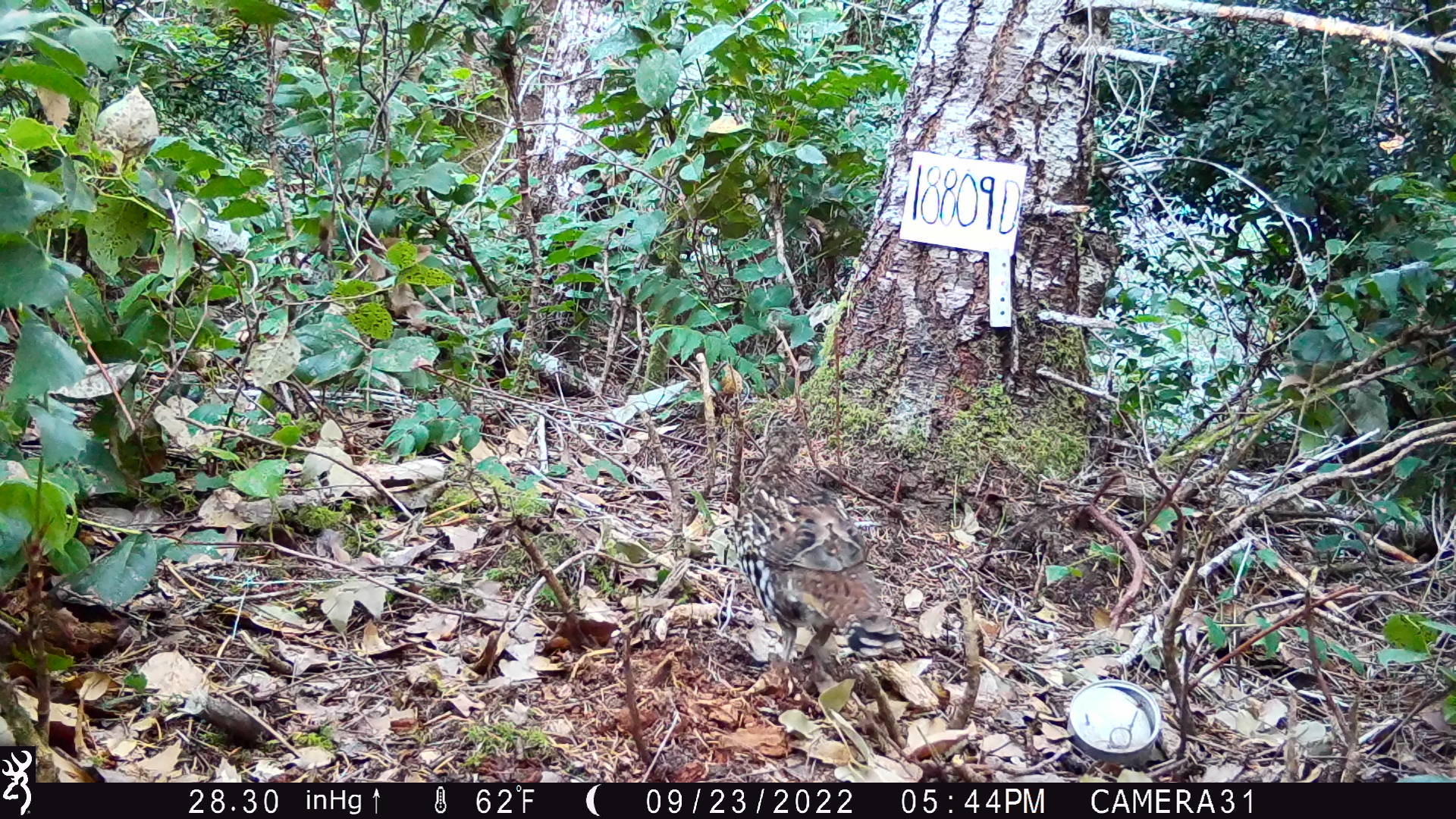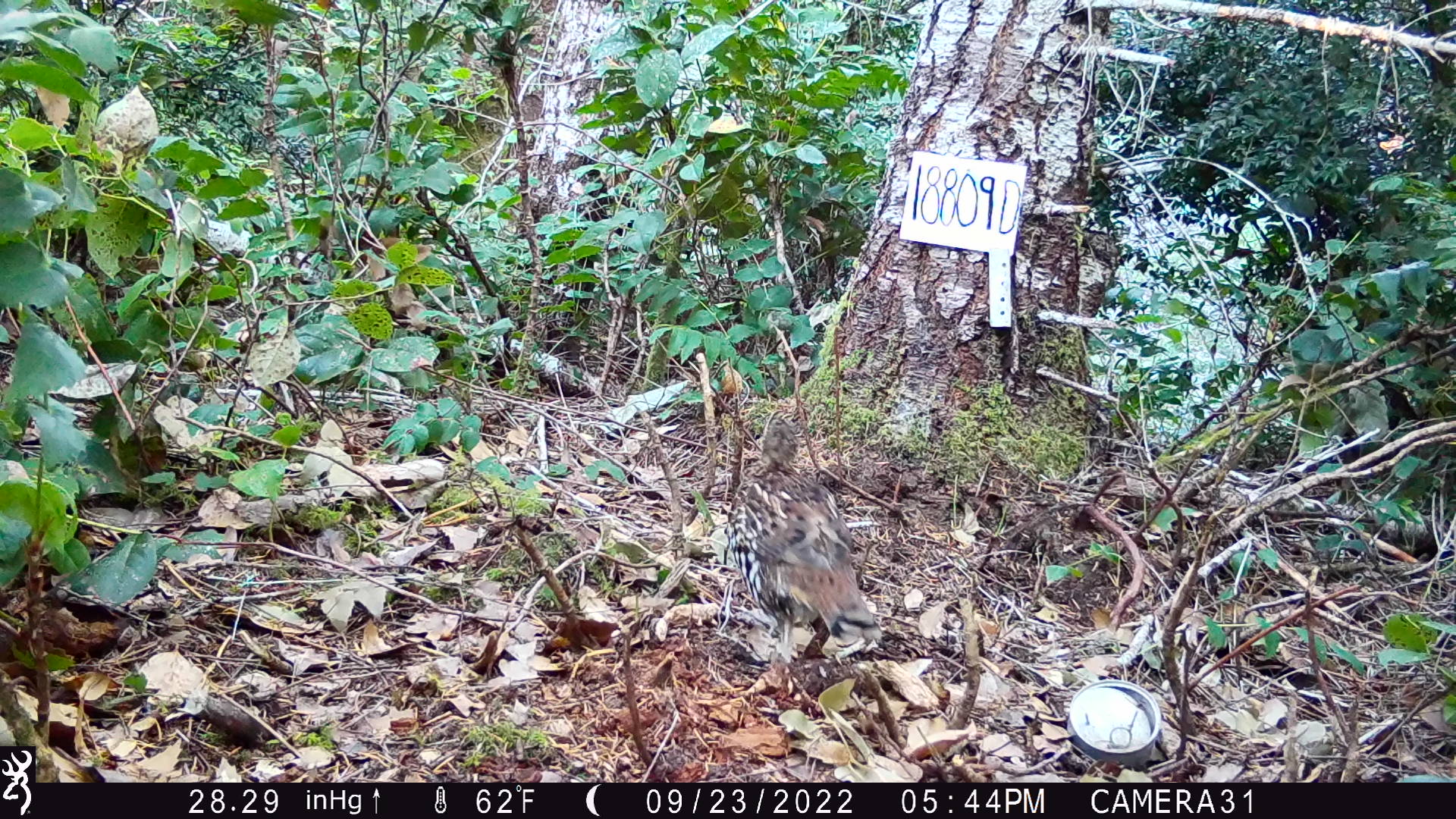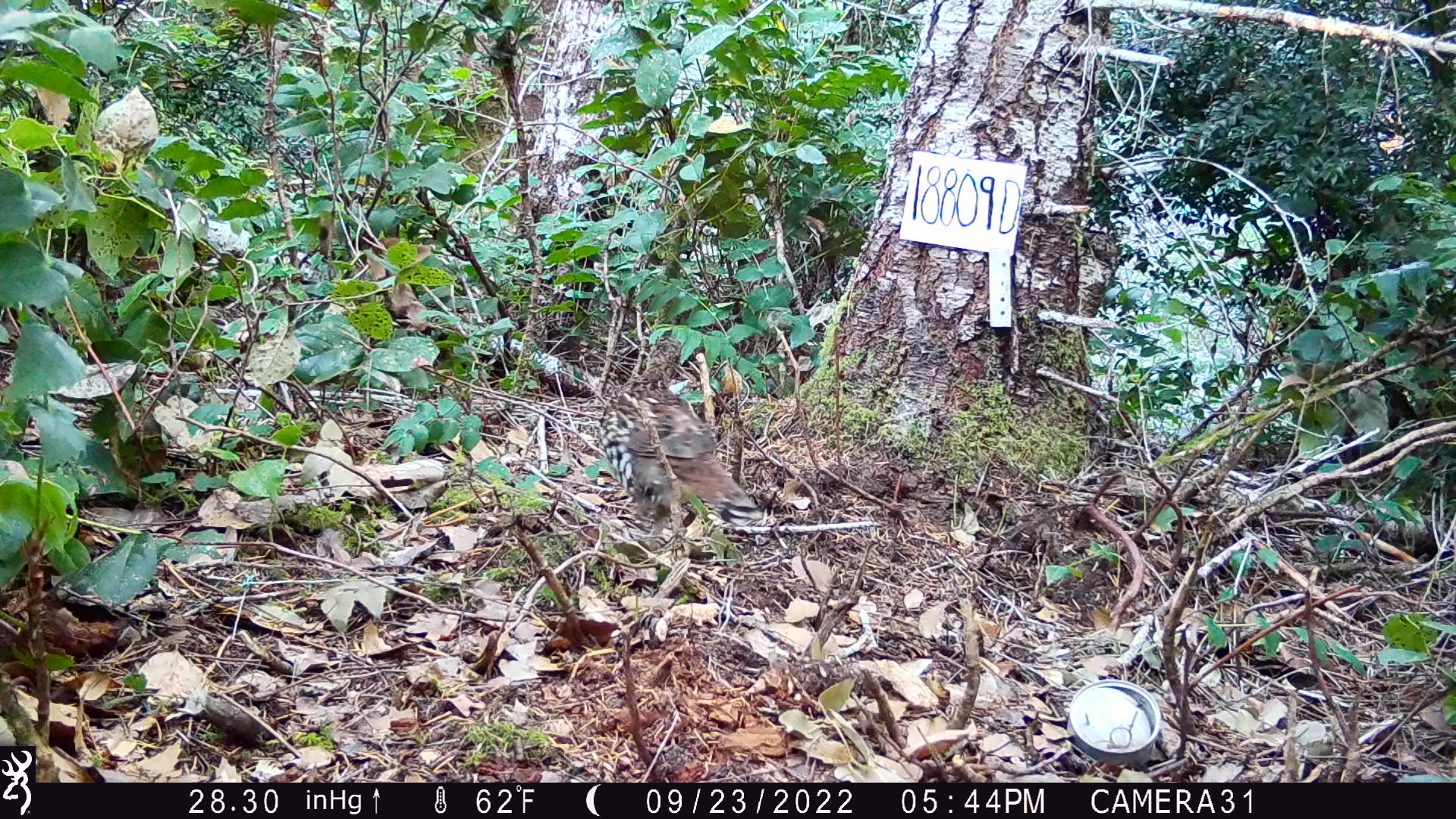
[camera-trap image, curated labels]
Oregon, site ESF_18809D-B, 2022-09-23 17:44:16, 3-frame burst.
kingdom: Animalia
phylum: Chordata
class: Aves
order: Galliformes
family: Phasianidae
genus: Bonasa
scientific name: Bonasa umbellus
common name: ruffed grouse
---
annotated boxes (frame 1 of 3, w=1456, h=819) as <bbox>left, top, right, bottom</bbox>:
ruffed grouse: <bbox>730, 421, 912, 693</bbox>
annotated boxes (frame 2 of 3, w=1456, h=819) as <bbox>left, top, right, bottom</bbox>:
ruffed grouse: <bbox>727, 410, 887, 657</bbox>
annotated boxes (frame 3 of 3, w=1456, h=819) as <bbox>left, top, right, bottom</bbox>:
ruffed grouse: <bbox>595, 332, 767, 546</bbox>